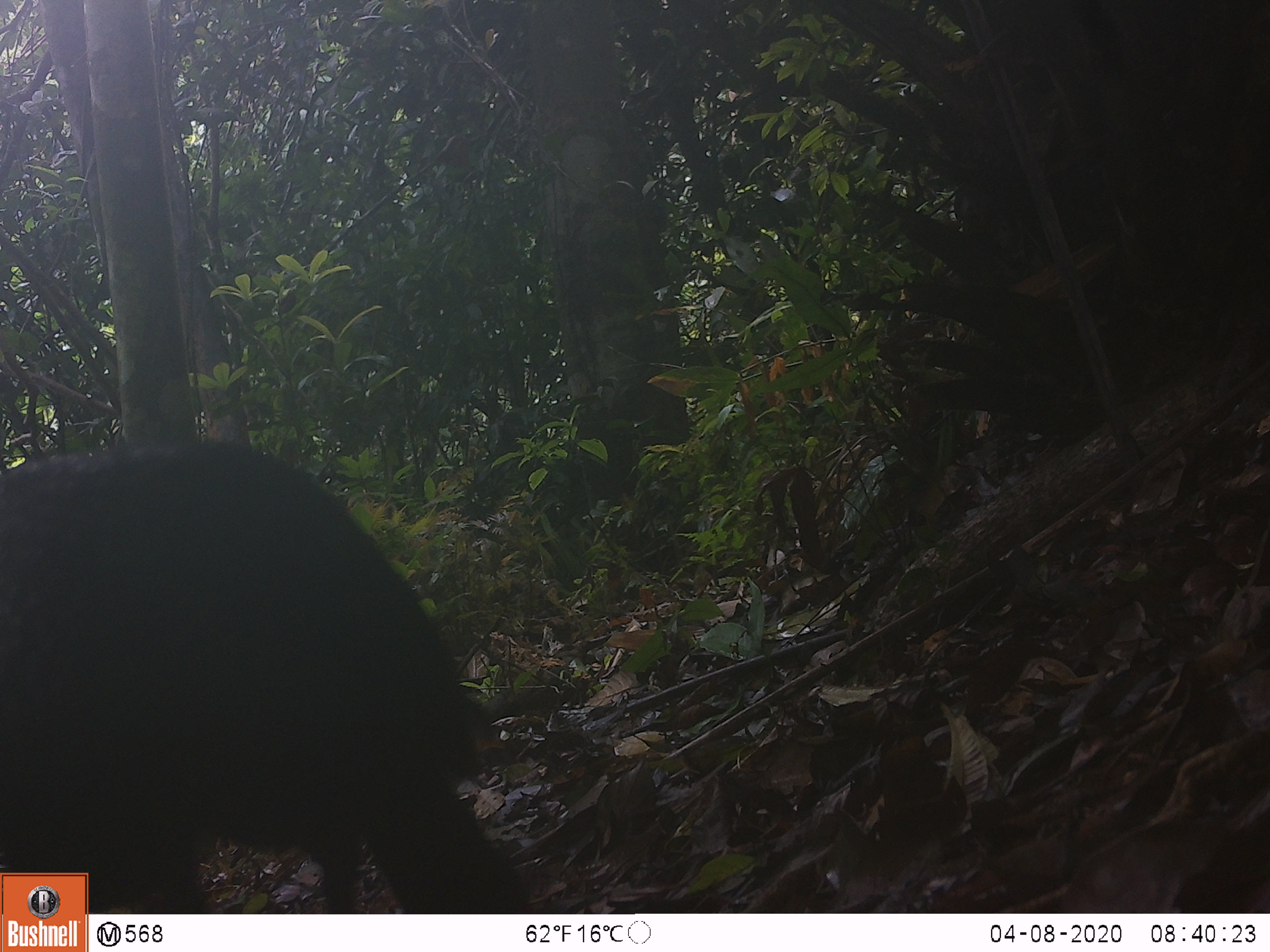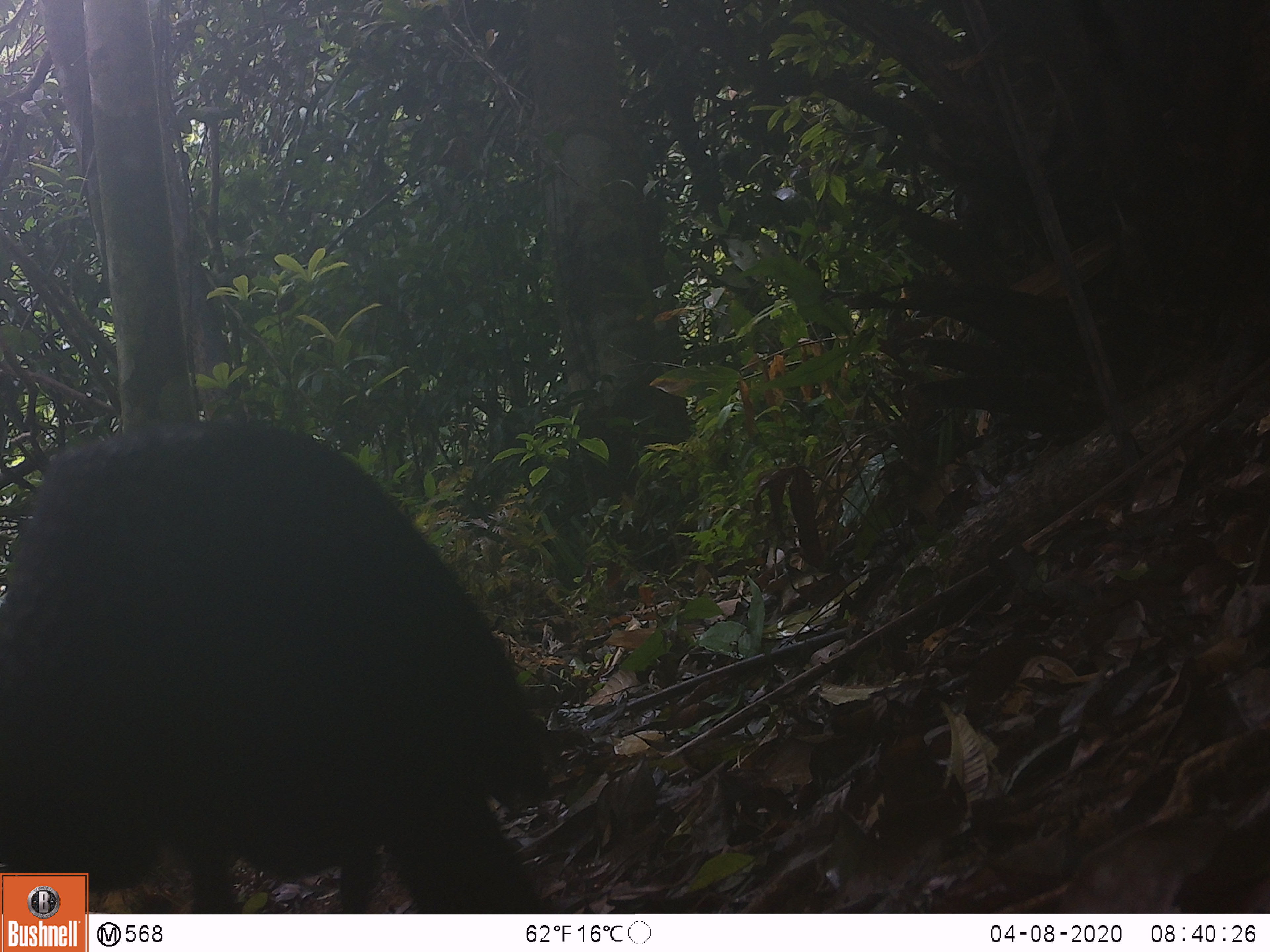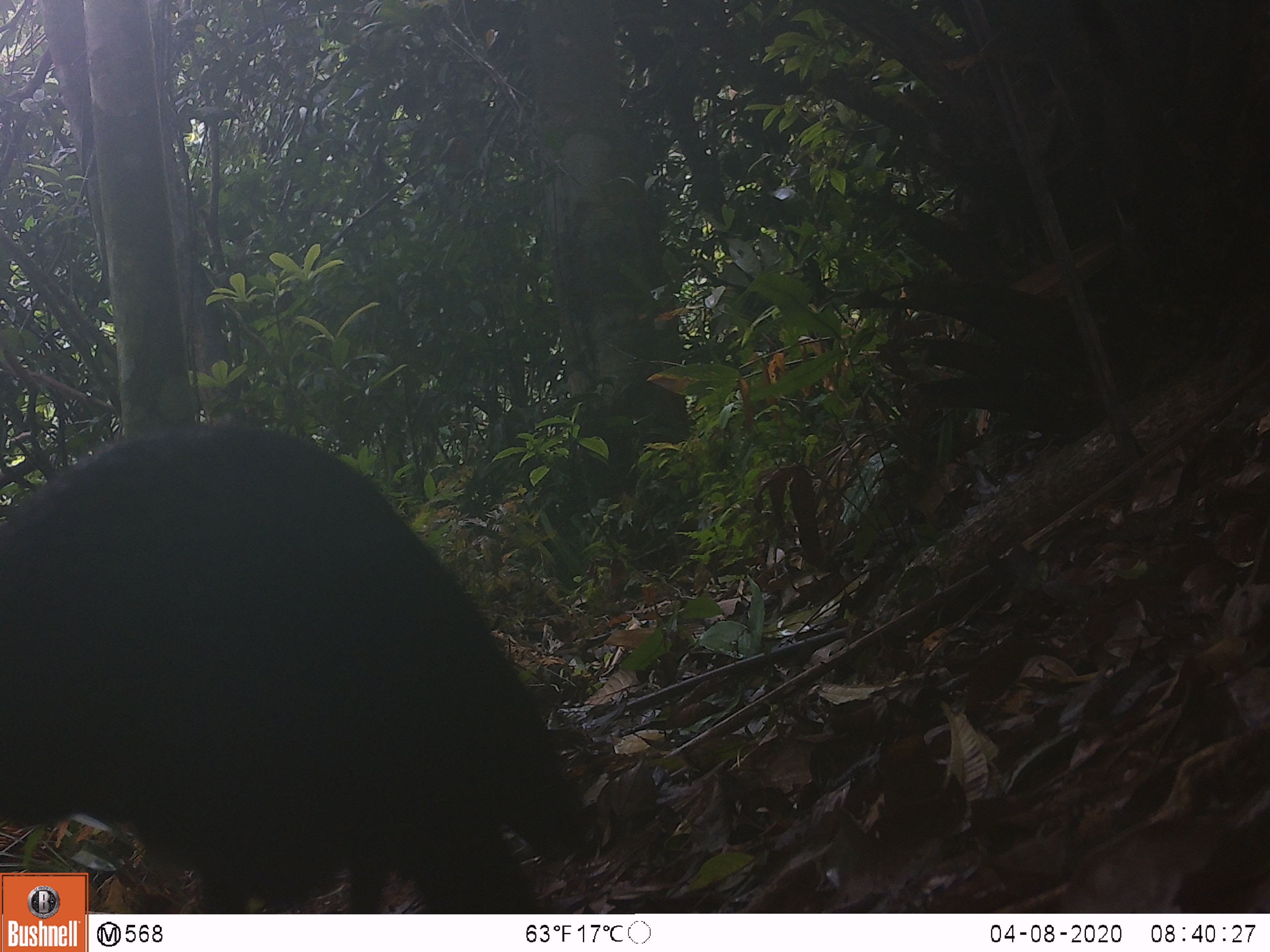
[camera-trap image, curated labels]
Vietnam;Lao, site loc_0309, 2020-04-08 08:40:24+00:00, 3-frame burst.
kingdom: Animalia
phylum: Chordata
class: Aves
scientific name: Aves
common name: bird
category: unidentified bird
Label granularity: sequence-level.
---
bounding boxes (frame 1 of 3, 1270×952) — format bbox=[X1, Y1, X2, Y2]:
unidentified bird: bbox=[0, 431, 532, 910]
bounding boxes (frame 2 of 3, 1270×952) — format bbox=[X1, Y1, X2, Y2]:
unidentified bird: bbox=[0, 417, 549, 912]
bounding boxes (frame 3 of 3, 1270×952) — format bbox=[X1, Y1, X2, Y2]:
unidentified bird: bbox=[0, 420, 597, 914]